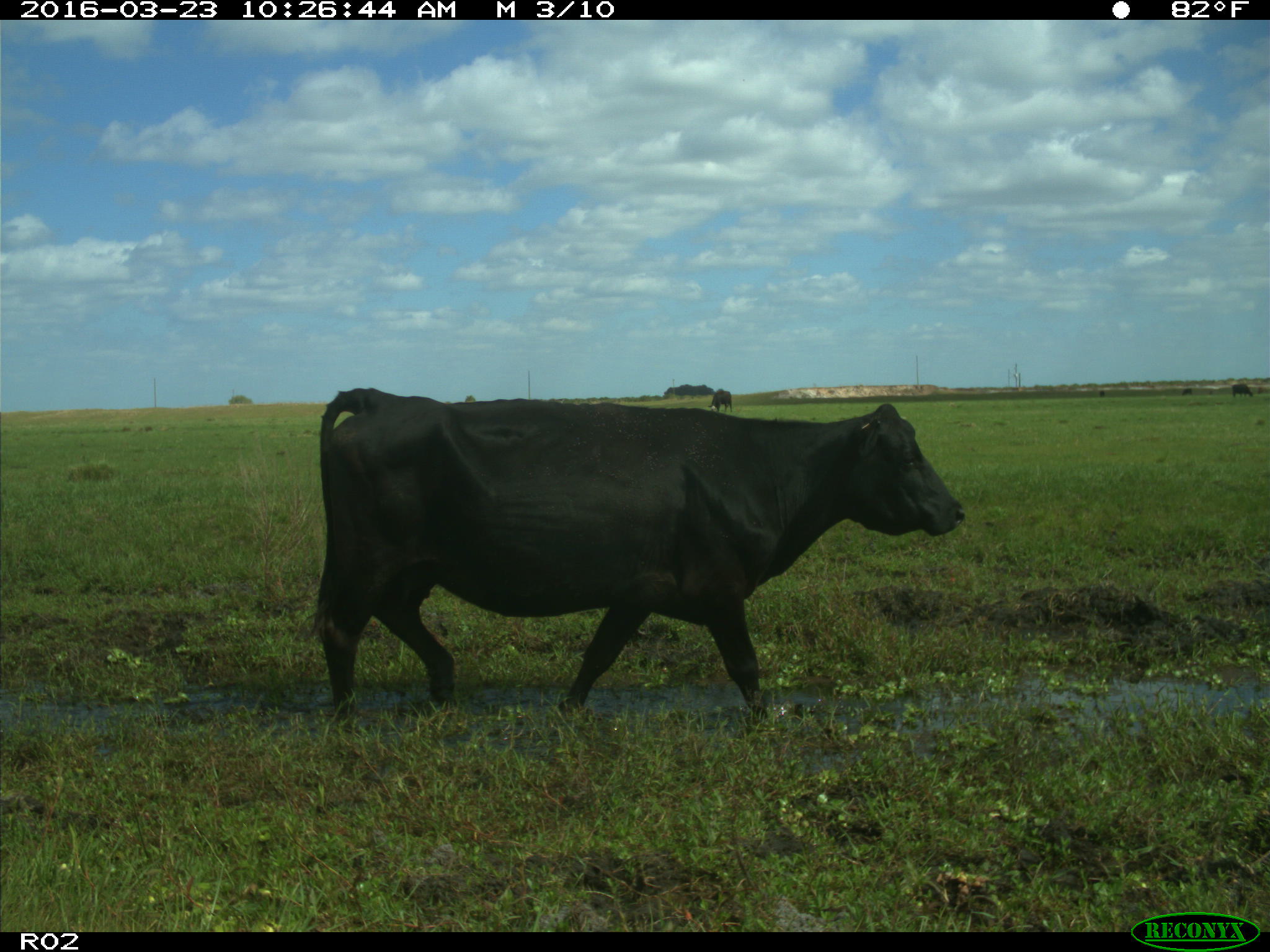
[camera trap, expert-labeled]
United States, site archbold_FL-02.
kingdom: Animalia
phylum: Chordata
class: Mammalia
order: Artiodactyla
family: Bovidae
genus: Bos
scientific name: Bos taurus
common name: domestic cow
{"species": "Bos taurus (domestic cow)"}